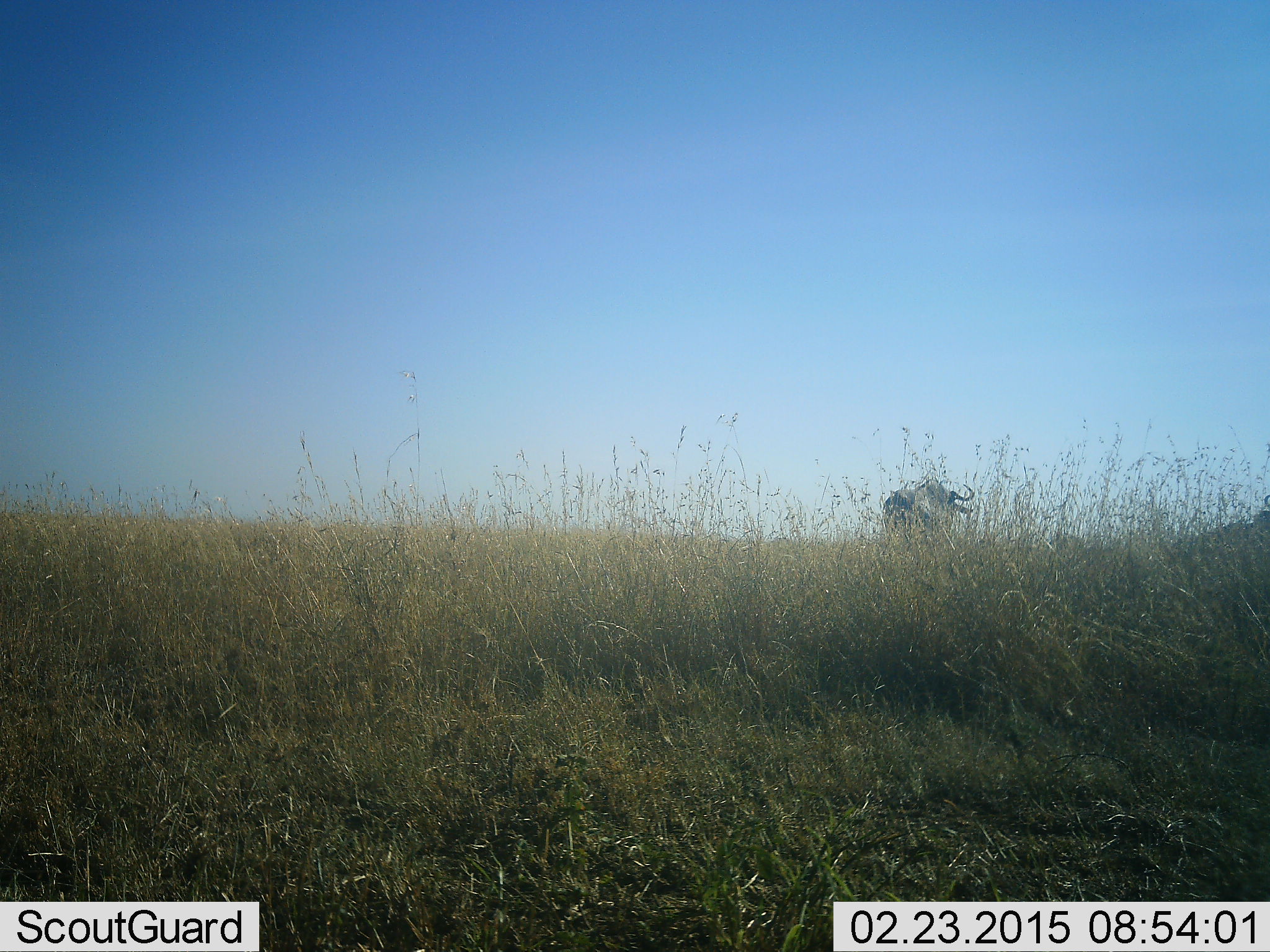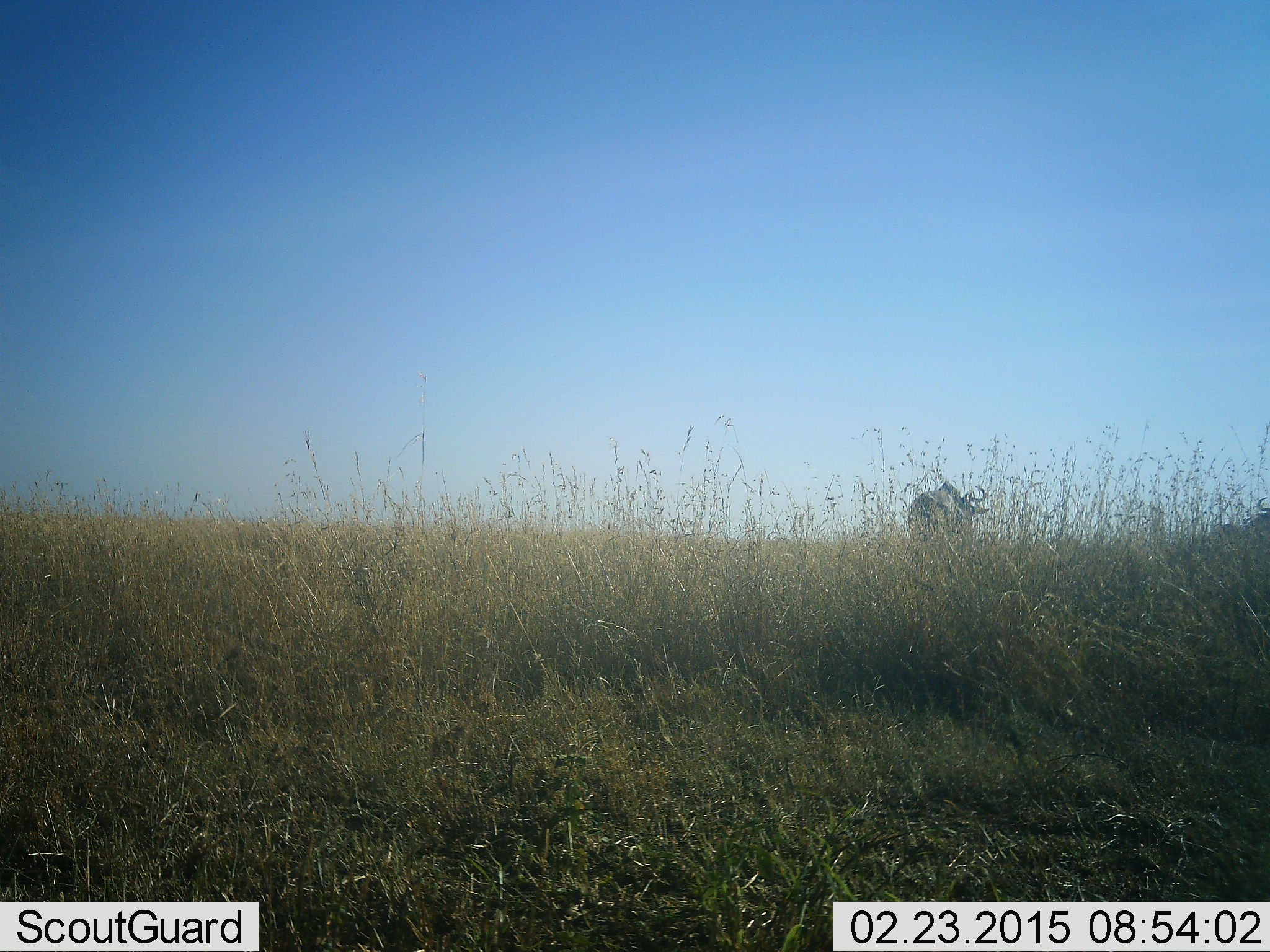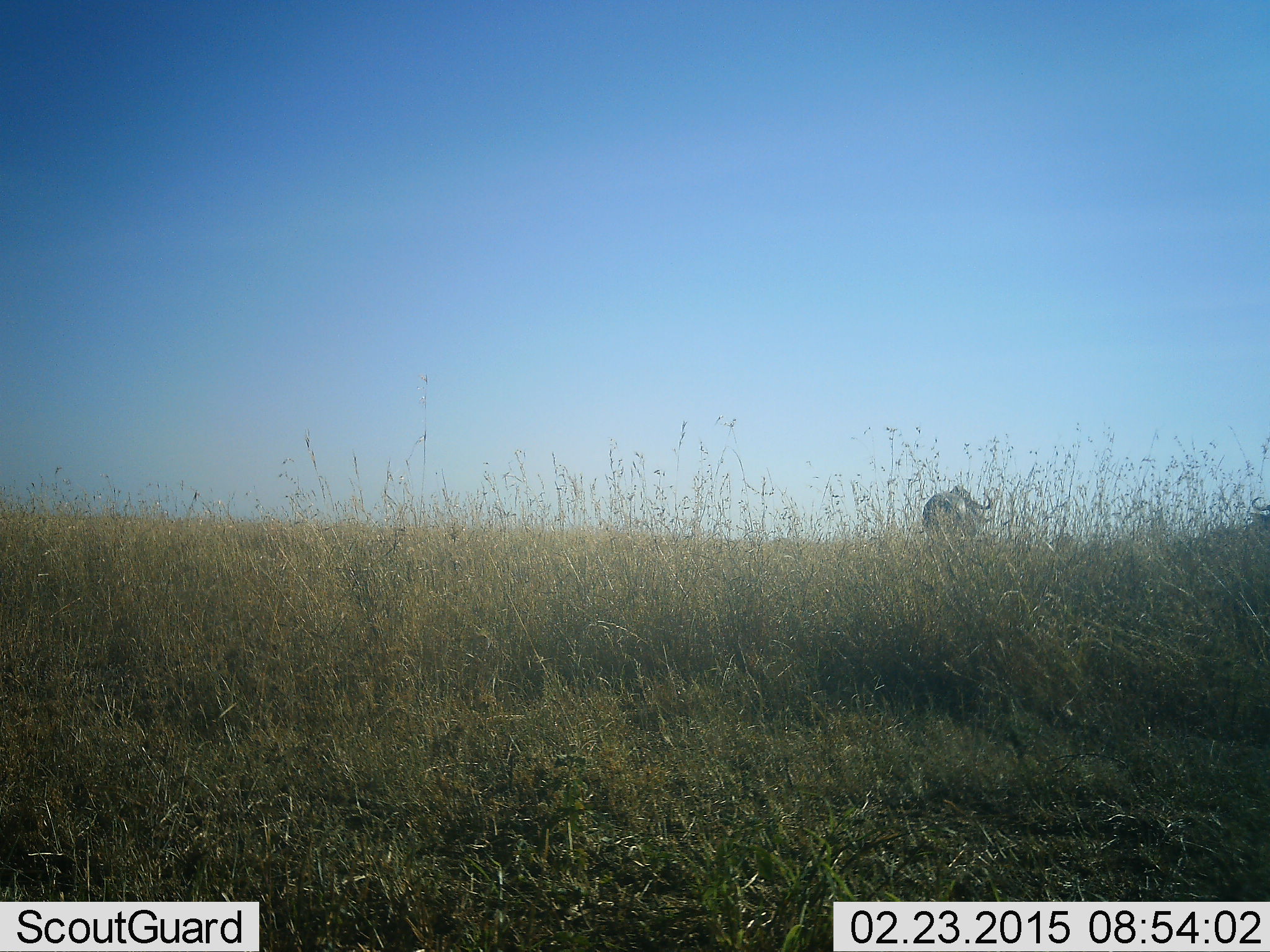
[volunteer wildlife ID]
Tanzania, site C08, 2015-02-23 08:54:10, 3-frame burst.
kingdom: Animalia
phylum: Chordata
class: Mammalia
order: Artiodactyla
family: Bovidae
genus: Connochaetes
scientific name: Connochaetes taurinus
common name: blue wildebeest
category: wildebeest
Wildebeest (blue wildebeest) (Connochaetes taurinus), count 1. Behavior (volunteer vote fractions): standing 0%, resting 0%, moving 100%, interacting 0%. Young present (vote fraction): 0%. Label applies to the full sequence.